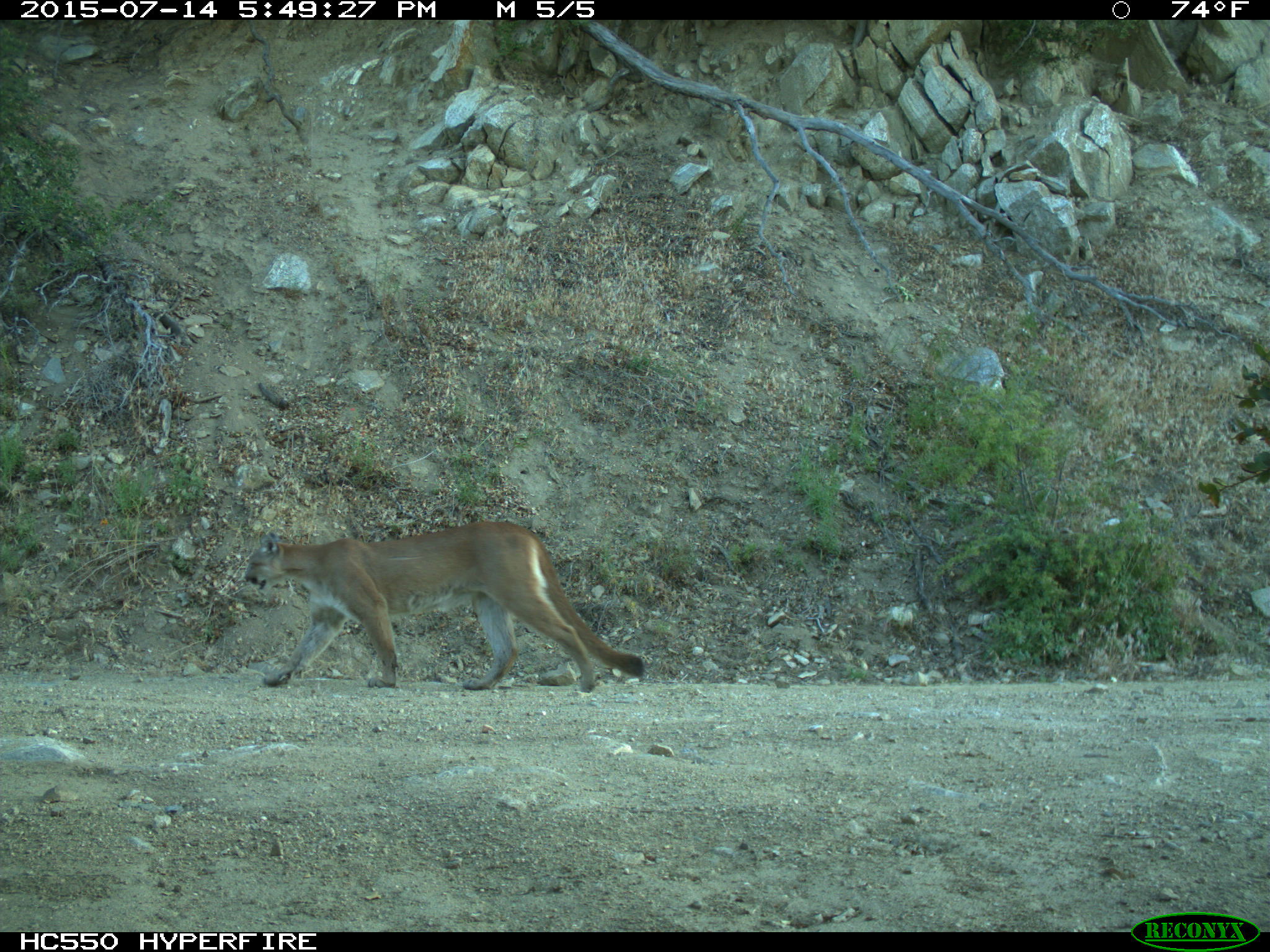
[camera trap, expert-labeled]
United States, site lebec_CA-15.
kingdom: Animalia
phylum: Chordata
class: Mammalia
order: Carnivora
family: Felidae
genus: Puma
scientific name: Puma concolor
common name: mountain lion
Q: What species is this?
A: Puma concolor (mountain lion).